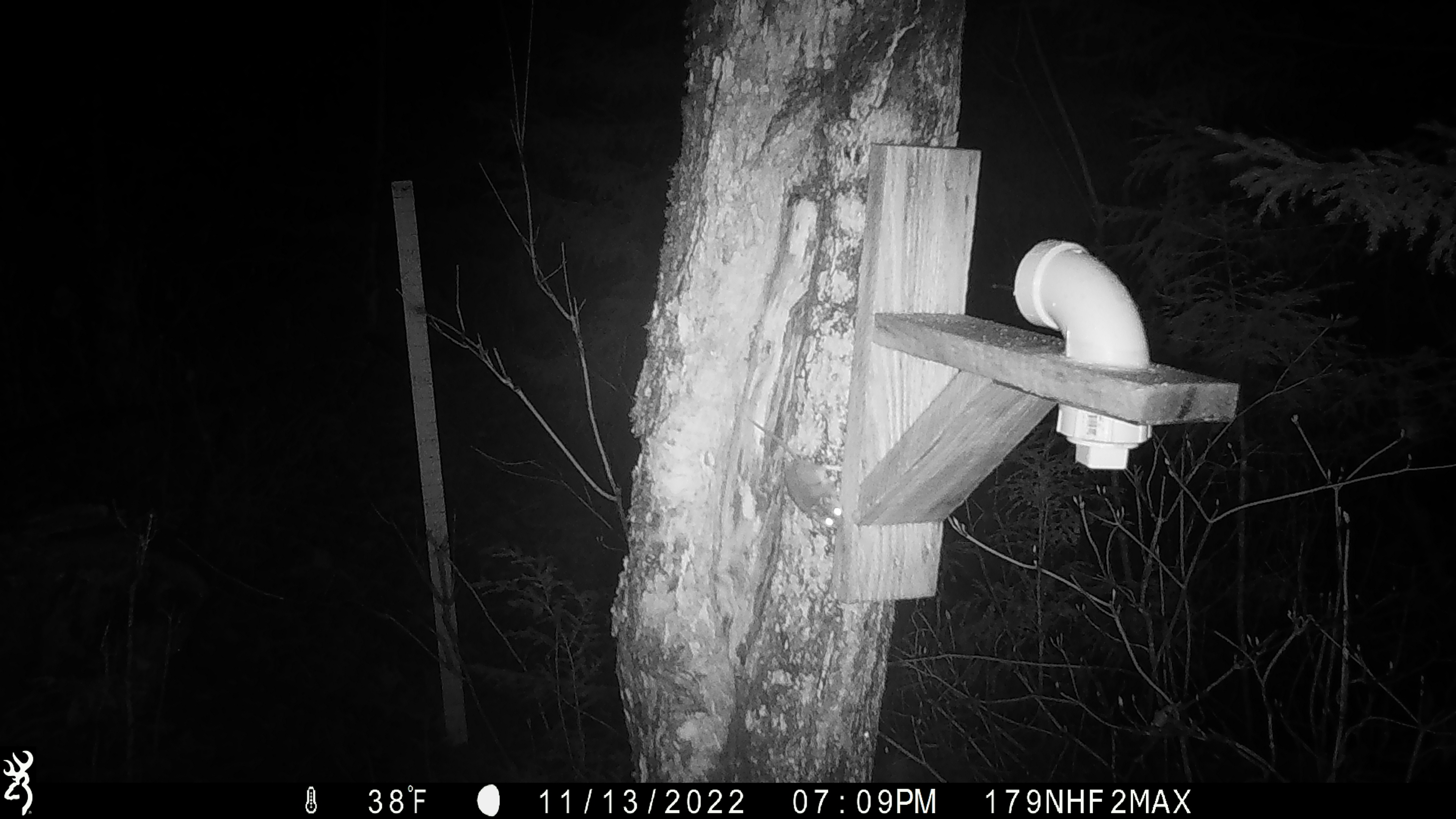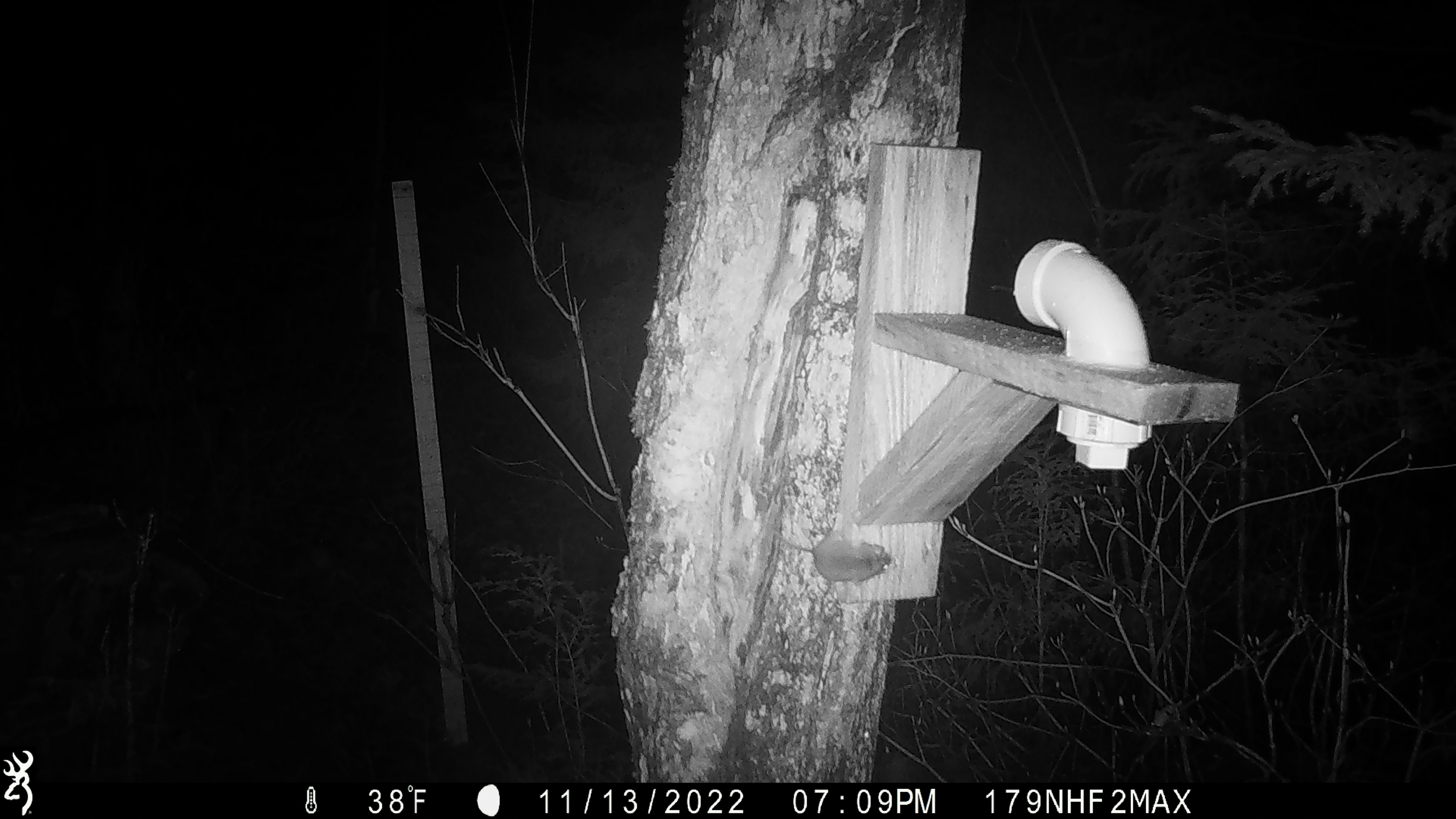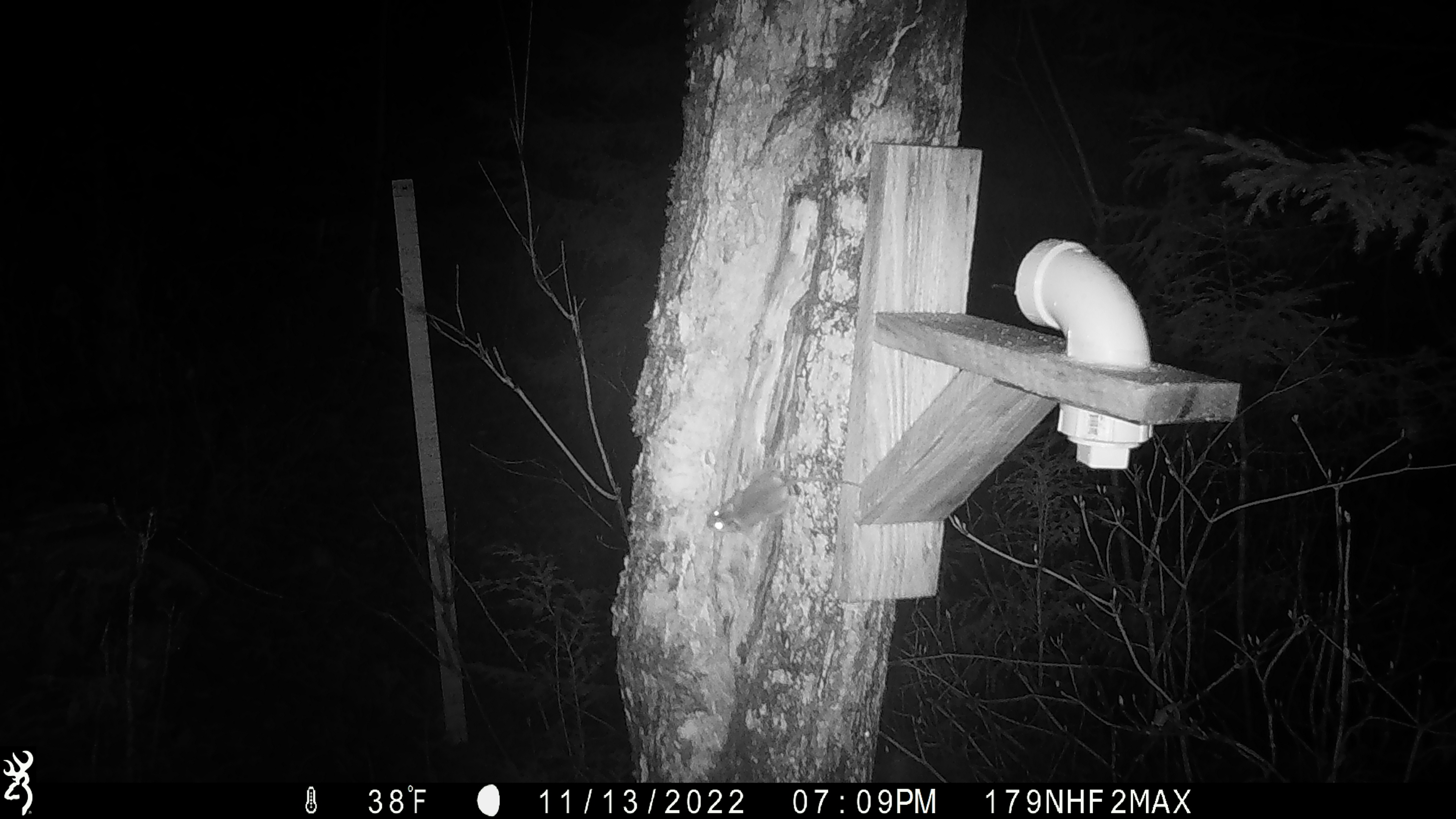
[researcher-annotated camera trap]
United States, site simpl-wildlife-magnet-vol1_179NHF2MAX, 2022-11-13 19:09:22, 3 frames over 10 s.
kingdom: Animalia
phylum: Chordata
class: Mammalia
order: Rodentia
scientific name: Rodentia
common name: mouse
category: mouse sp.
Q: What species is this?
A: Mouse sp. (mouse) (Rodentia).